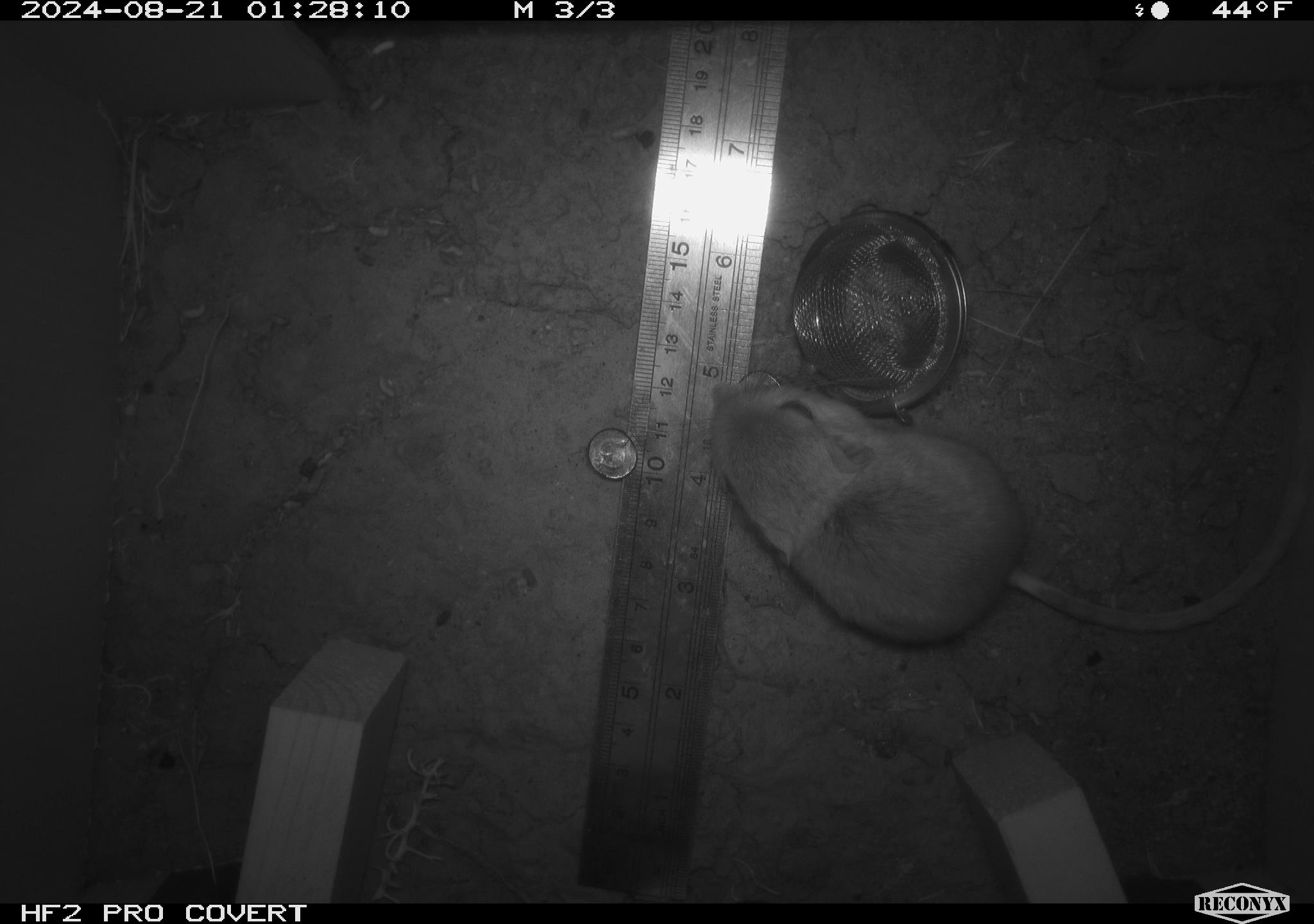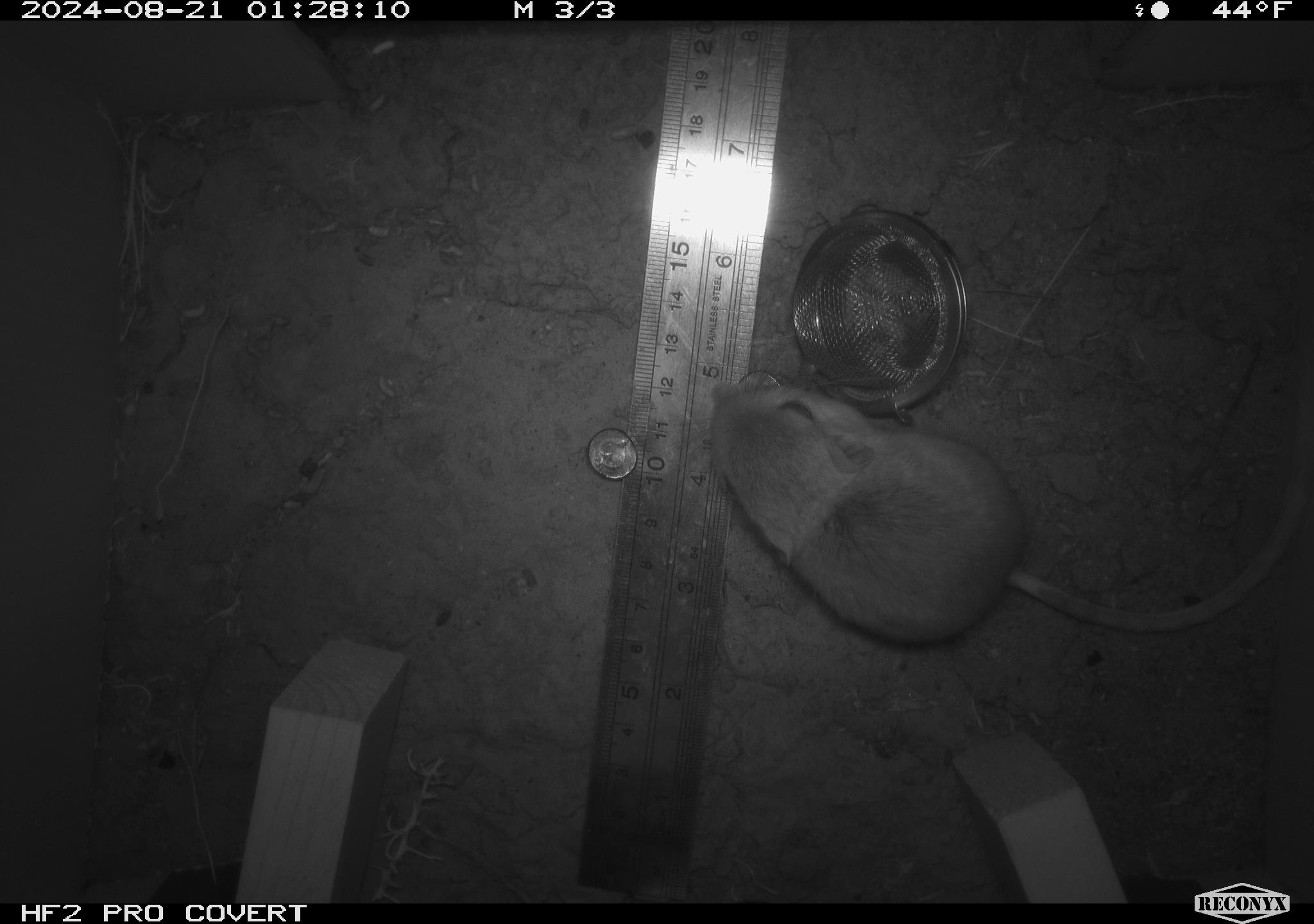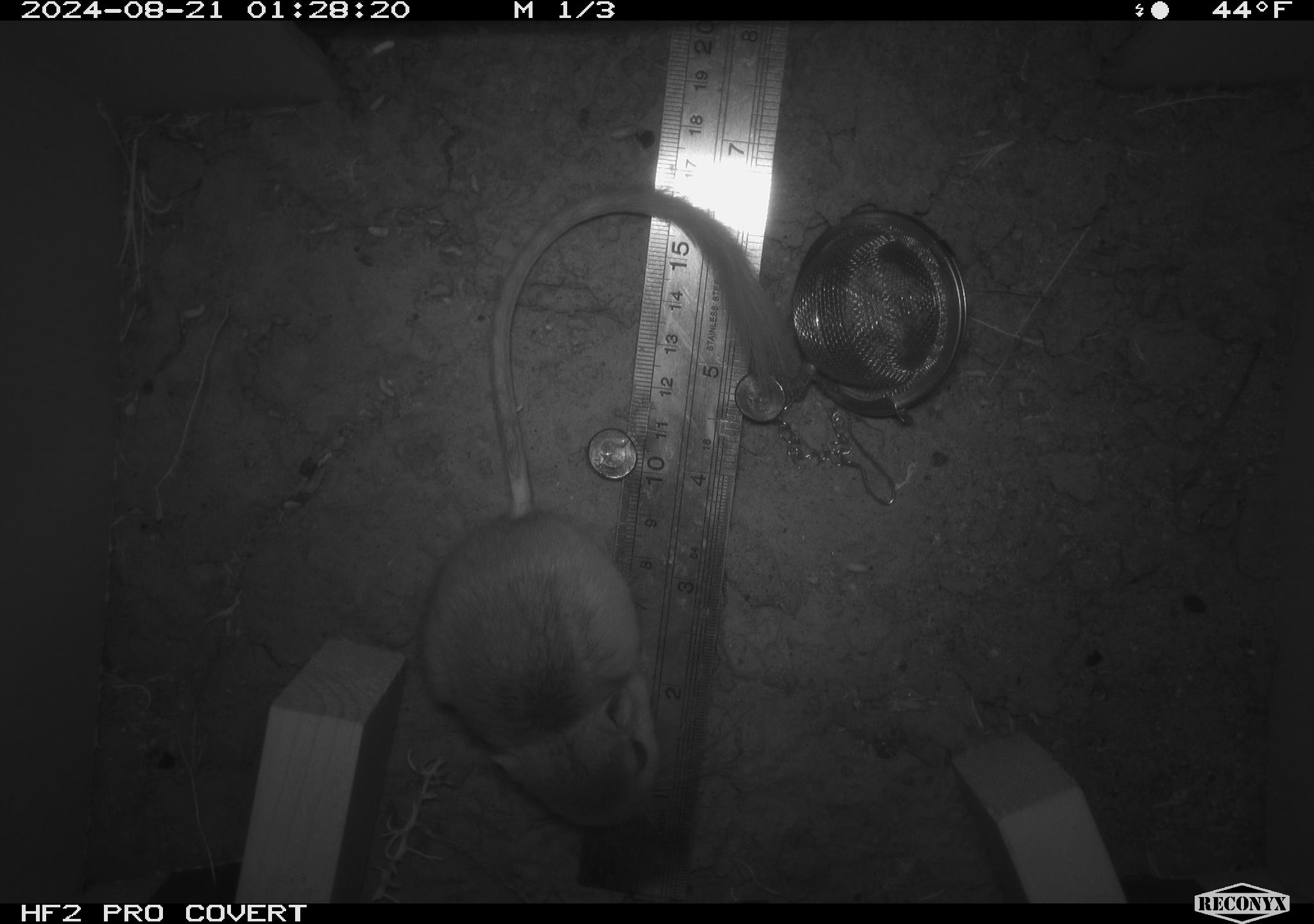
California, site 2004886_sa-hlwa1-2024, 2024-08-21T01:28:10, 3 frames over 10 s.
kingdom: Animalia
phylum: Chordata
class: Mammalia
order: Rodentia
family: Heteromyidae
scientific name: Heteromyidae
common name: kangaroo rats and pocket mice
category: heteromyidae family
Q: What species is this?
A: Heteromyidae family (kangaroo rats and pocket mice) (Heteromyidae).